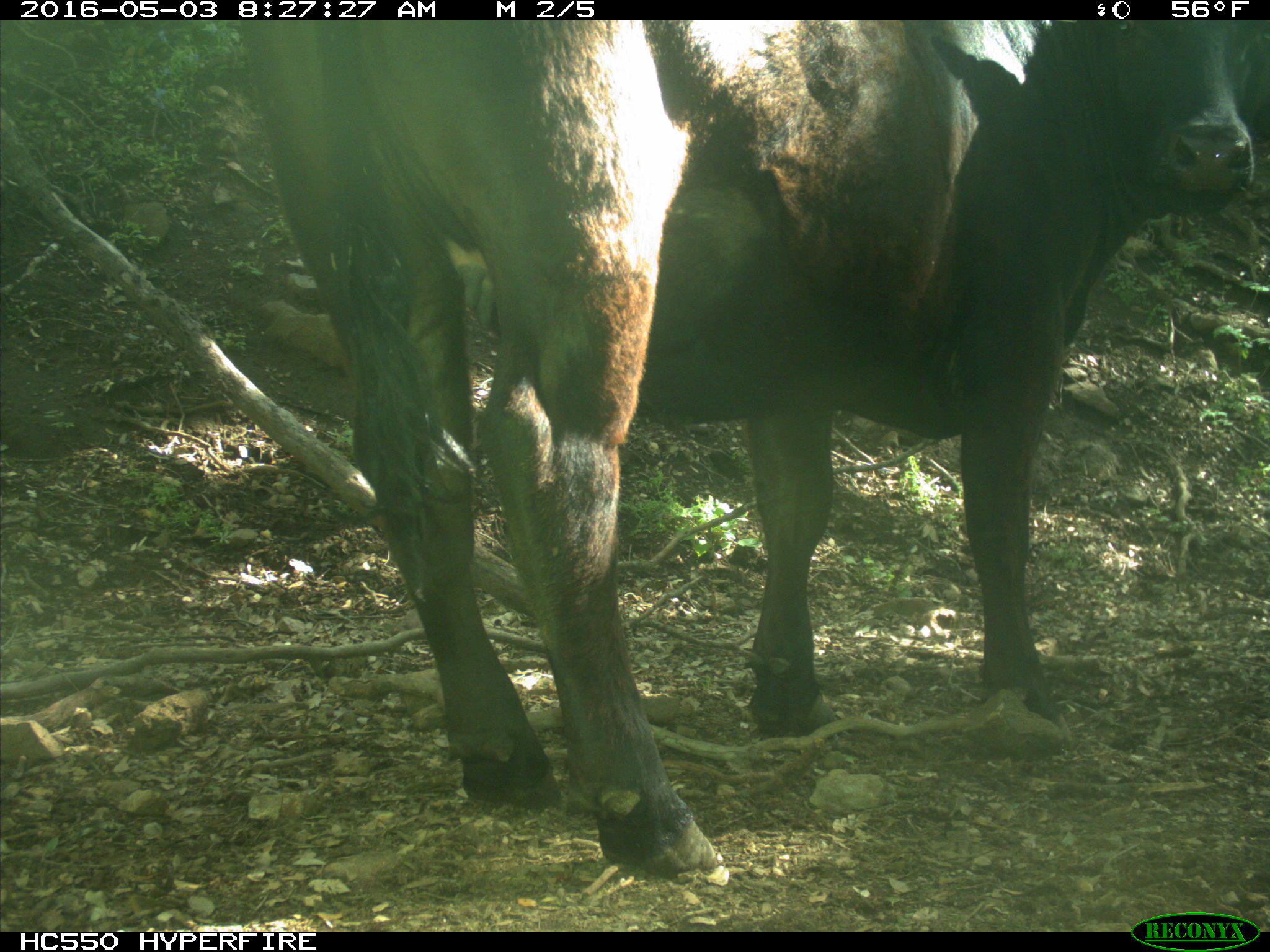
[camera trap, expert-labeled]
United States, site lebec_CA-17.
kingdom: Animalia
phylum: Chordata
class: Mammalia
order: Artiodactyla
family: Bovidae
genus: Bos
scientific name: Bos taurus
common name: domestic cow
Bos taurus (domestic cow).